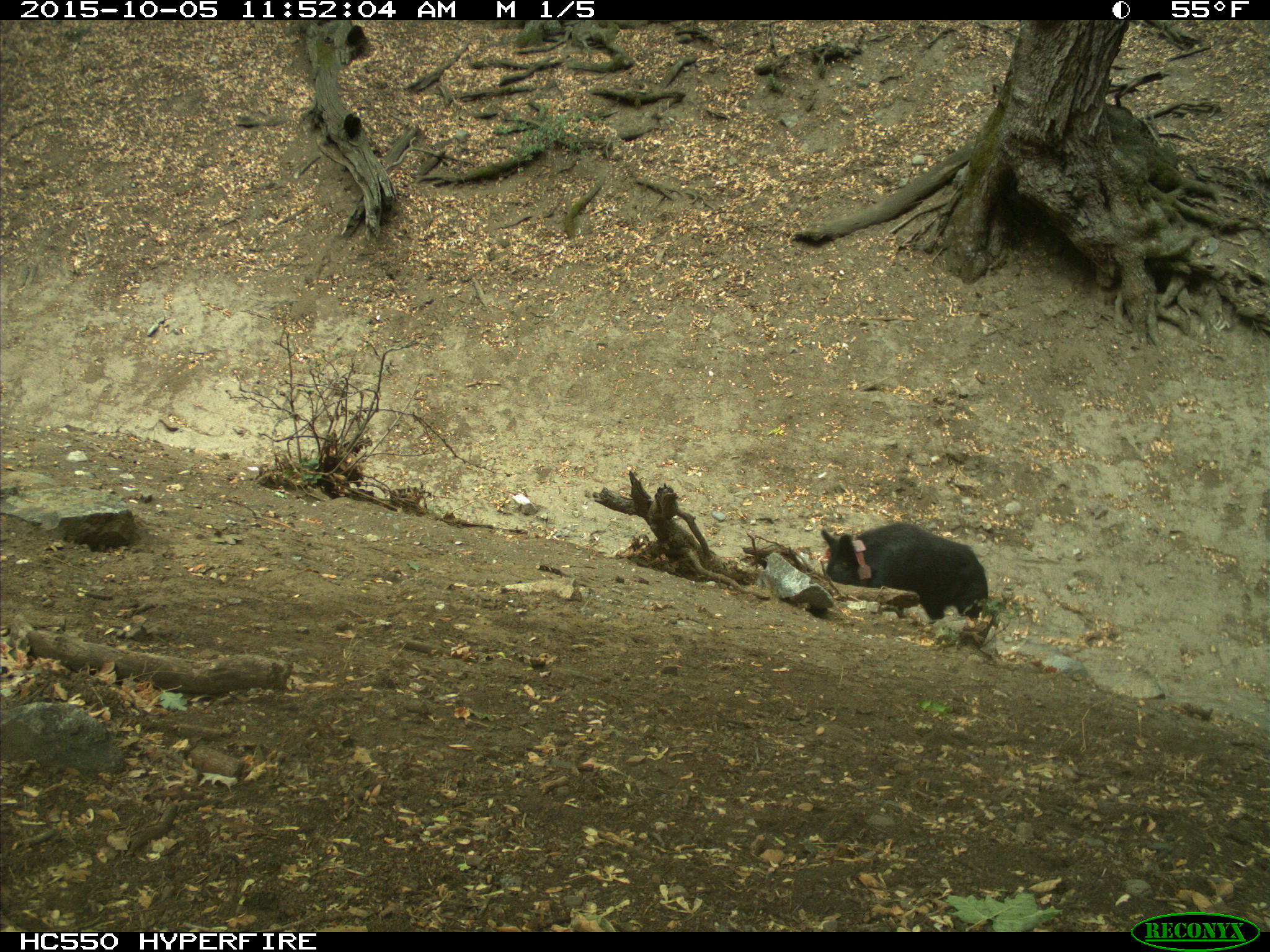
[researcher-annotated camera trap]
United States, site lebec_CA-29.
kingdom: Animalia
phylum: Chordata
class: Mammalia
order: Artiodactyla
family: Suidae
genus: Sus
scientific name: Sus scrofa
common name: wild boar